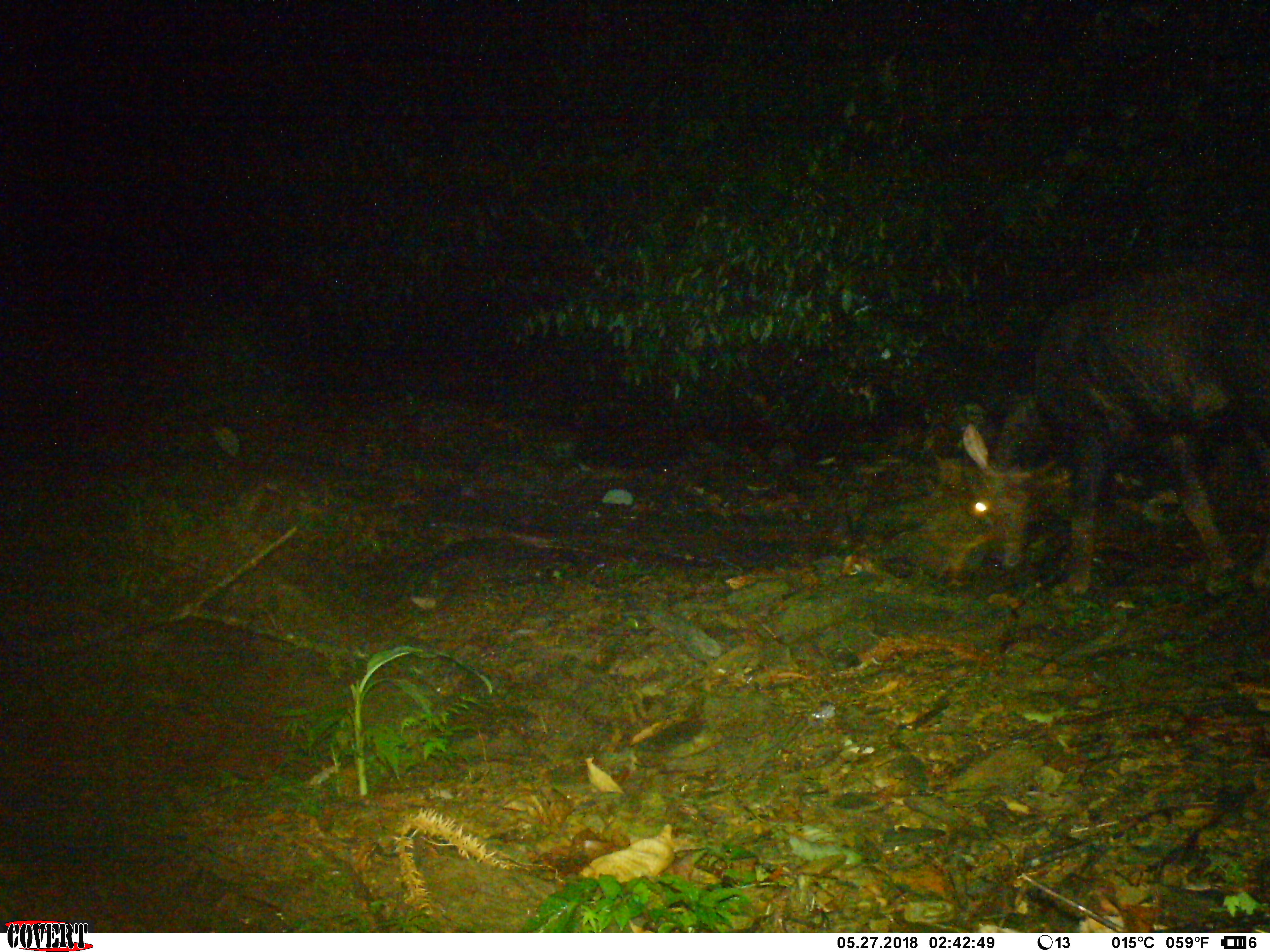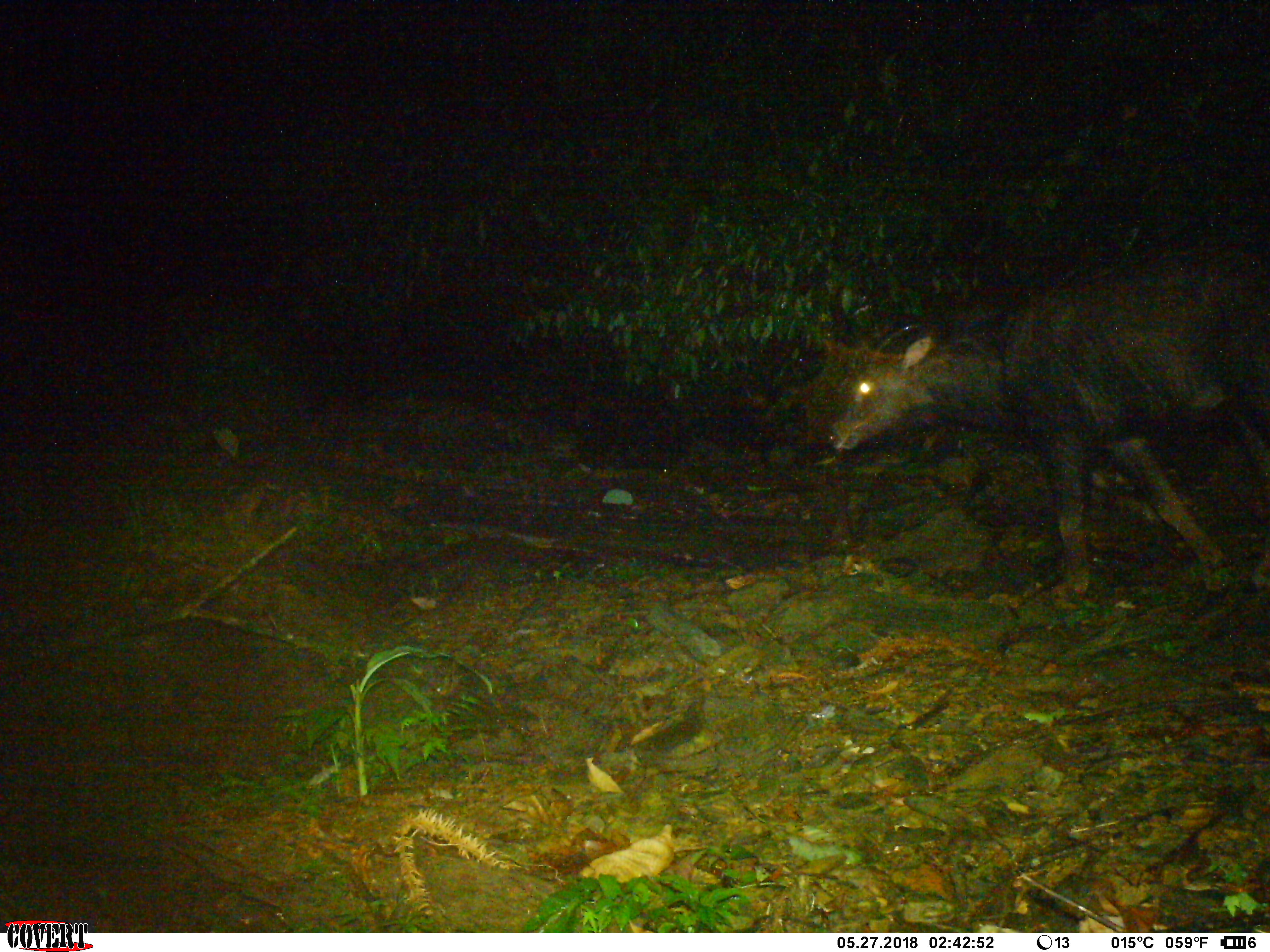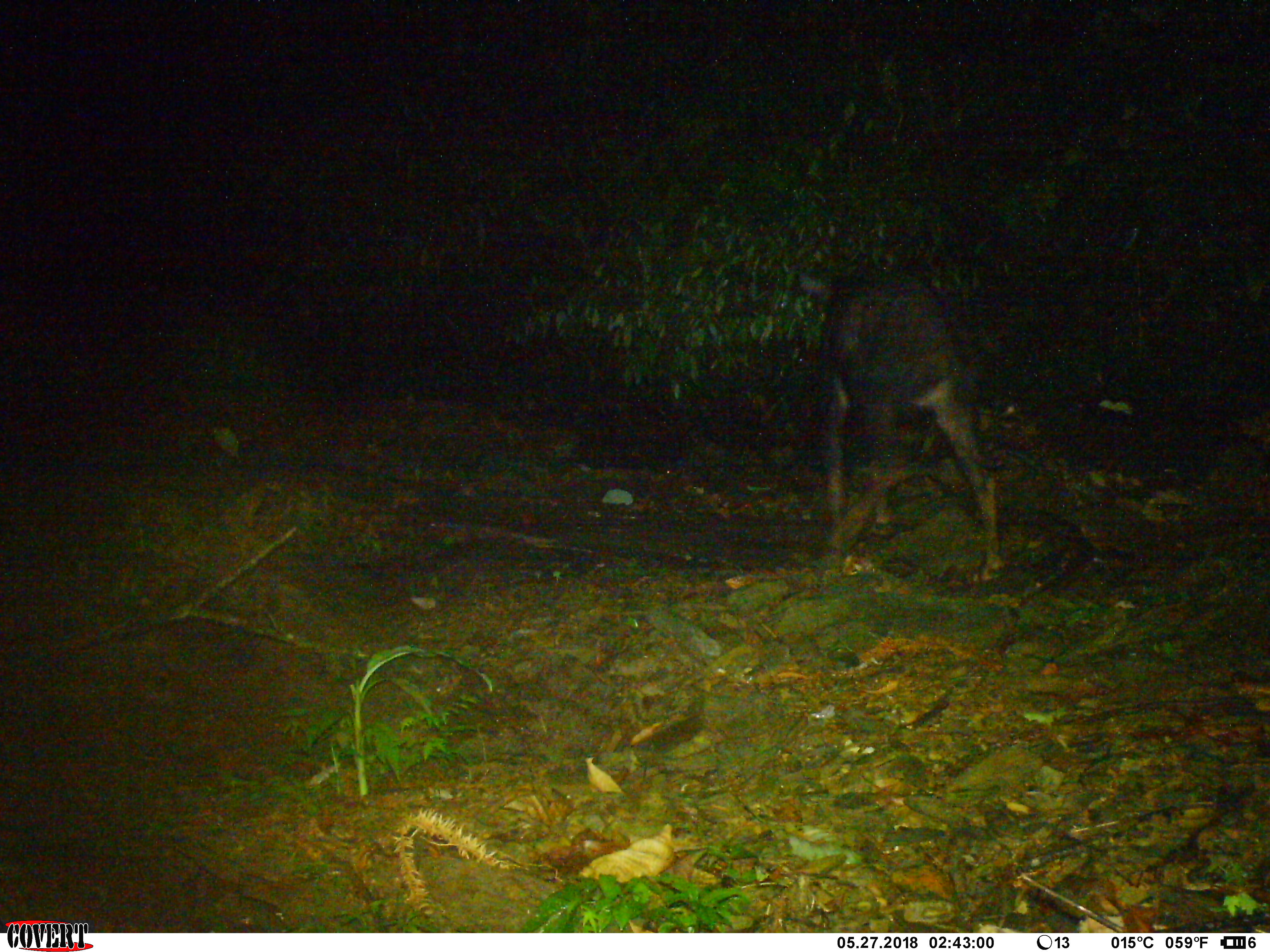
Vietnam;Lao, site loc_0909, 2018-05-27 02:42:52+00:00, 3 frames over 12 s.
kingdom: Animalia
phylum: Chordata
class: Mammalia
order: Artiodactyla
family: Bovidae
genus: Capricornis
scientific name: Capricornis sumatraensis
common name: chinese serow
Chinese serow (Capricornis sumatraensis). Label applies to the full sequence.